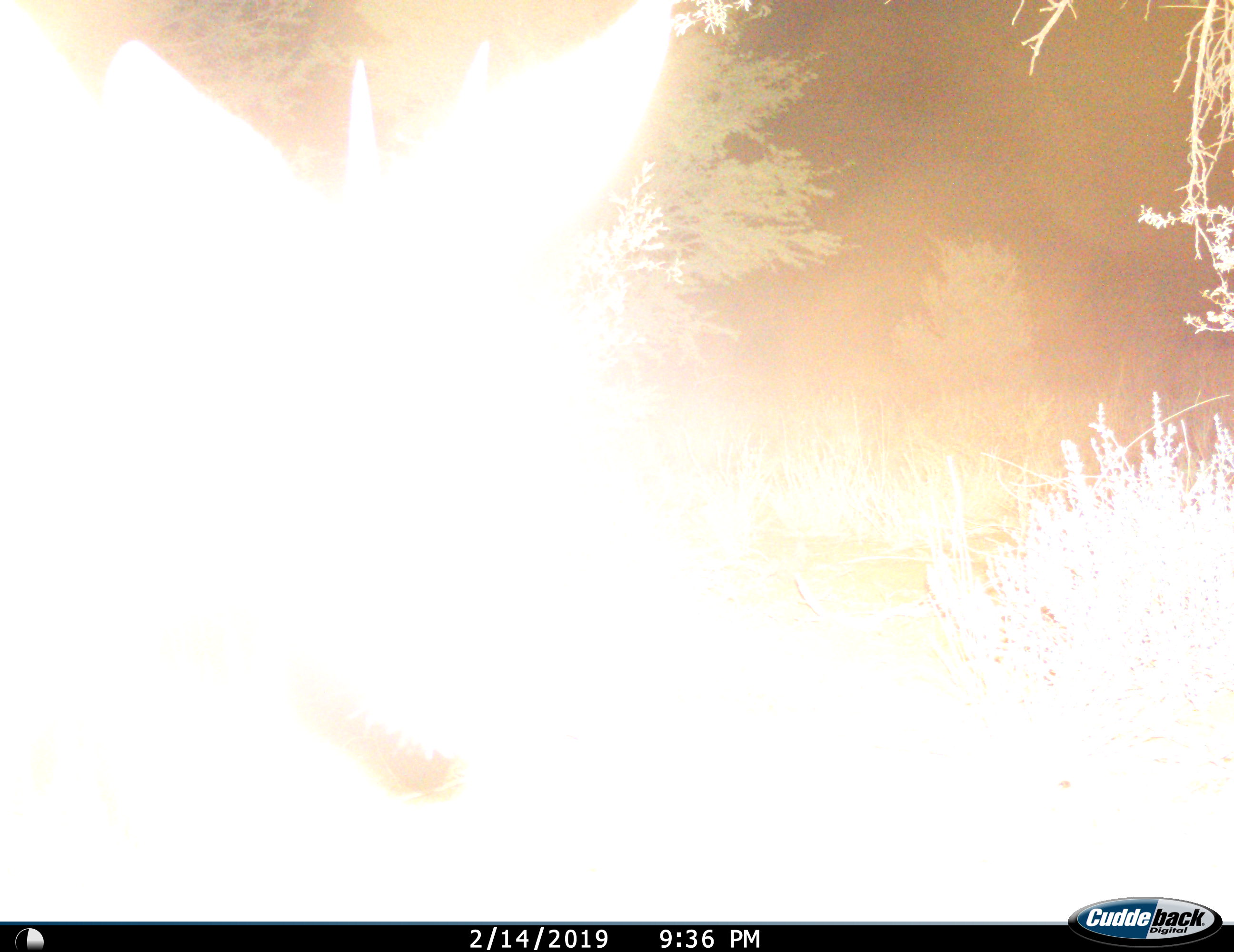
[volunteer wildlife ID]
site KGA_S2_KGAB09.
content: unidentified animal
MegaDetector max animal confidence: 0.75